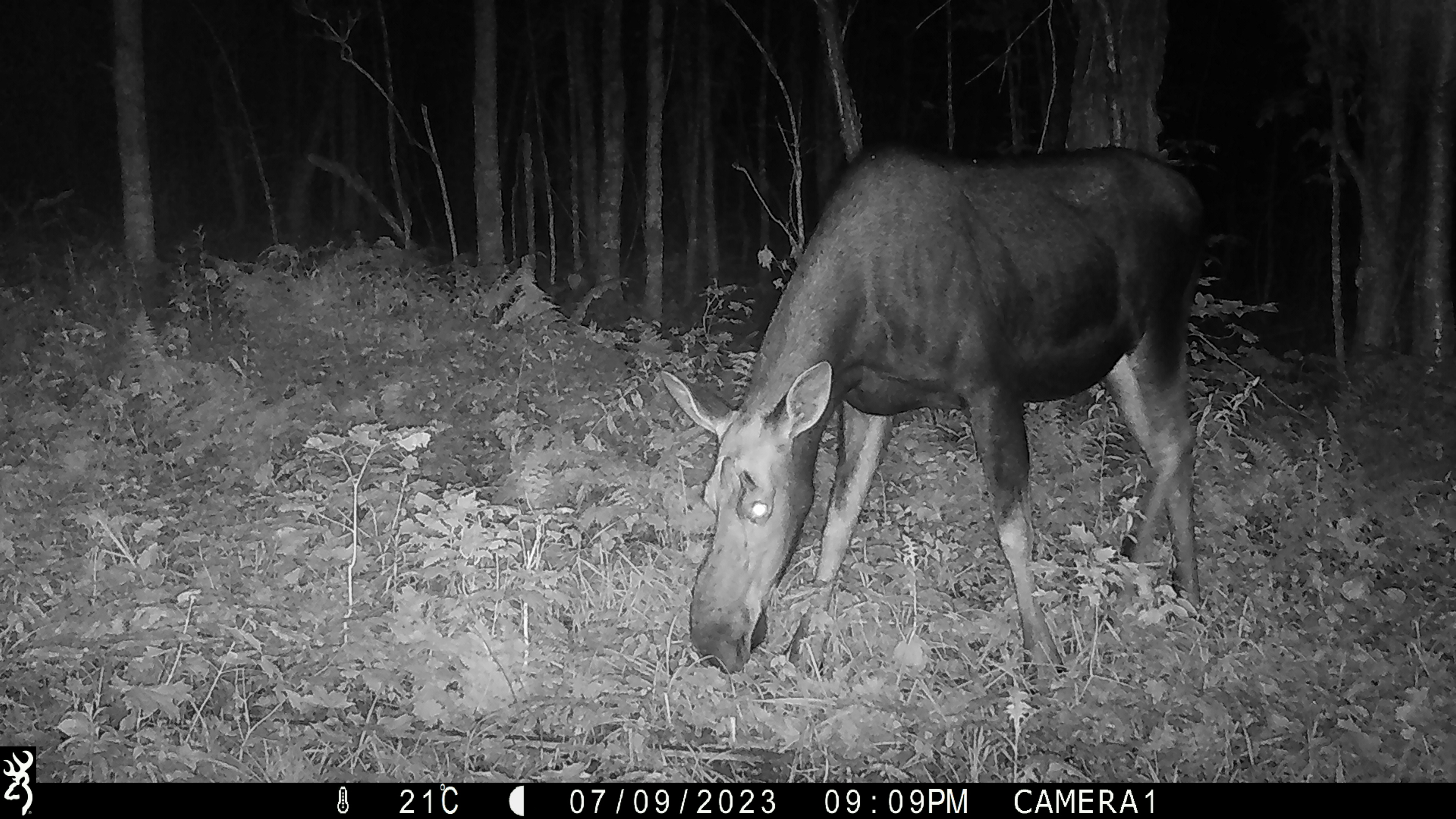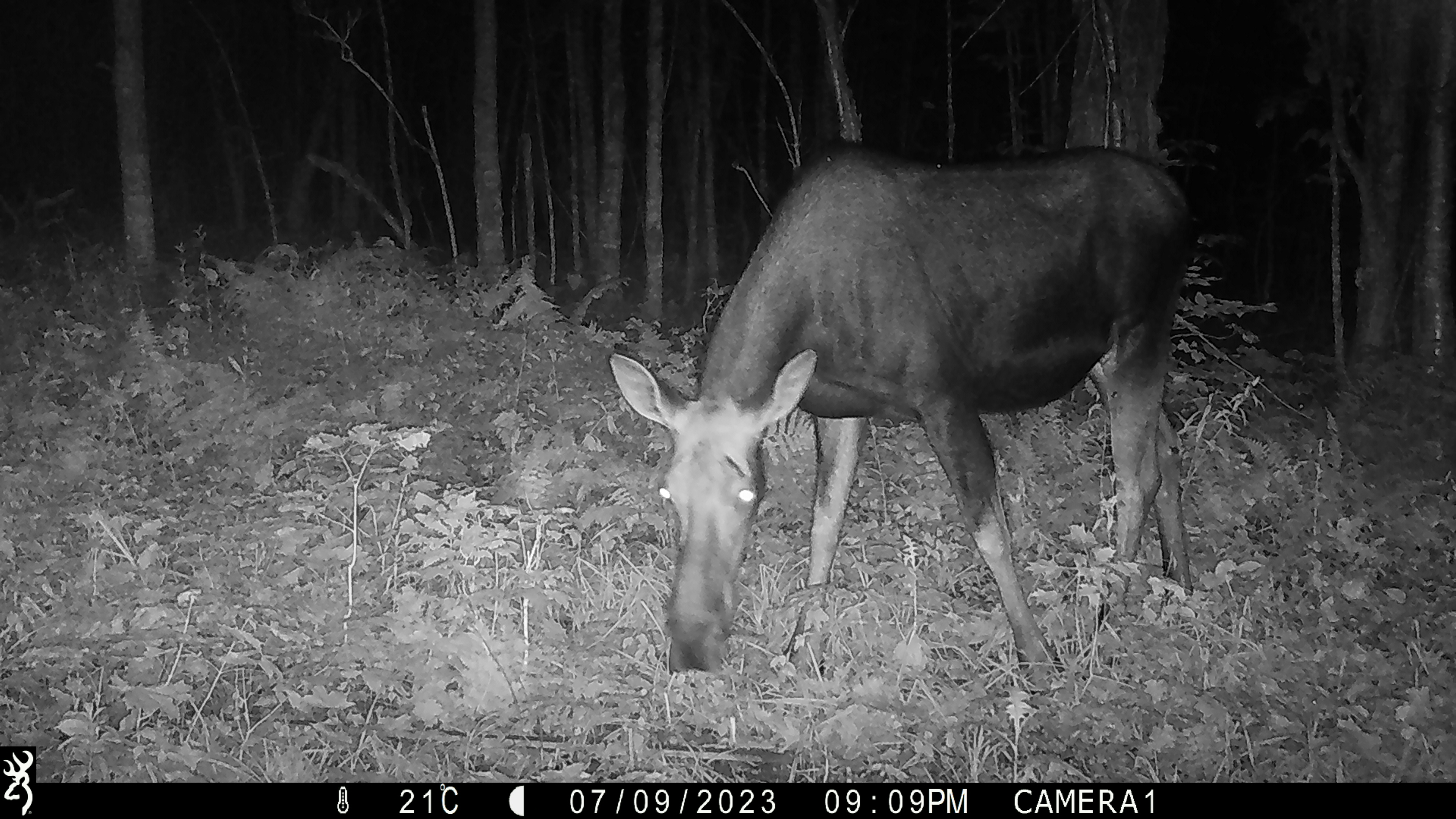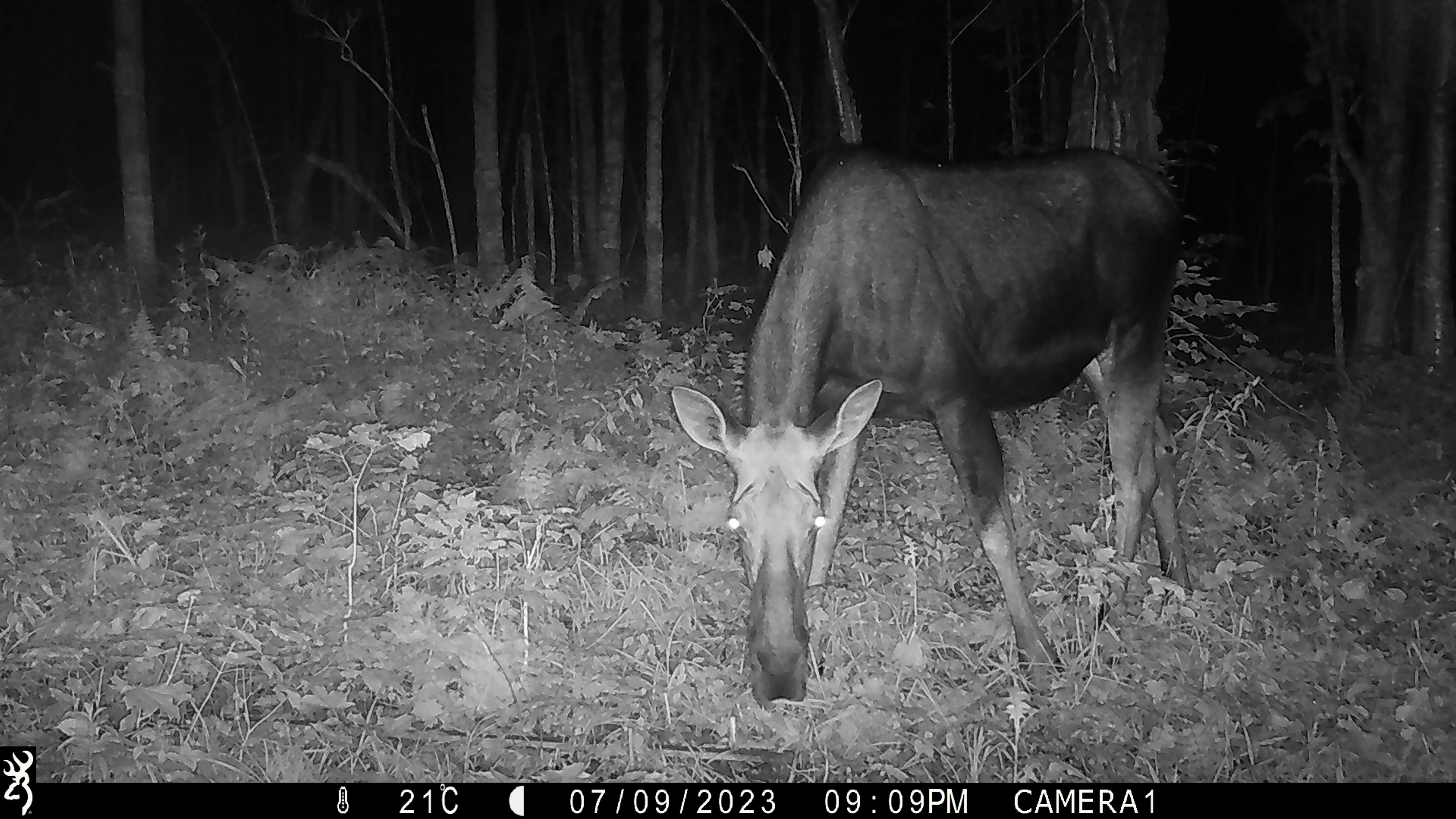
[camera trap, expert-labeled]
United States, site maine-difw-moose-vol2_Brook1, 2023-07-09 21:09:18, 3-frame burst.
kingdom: Animalia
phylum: Chordata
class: Mammalia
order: Artiodactyla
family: Cervidae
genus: Alces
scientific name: Alces alces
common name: moose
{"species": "moose (Alces alces)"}